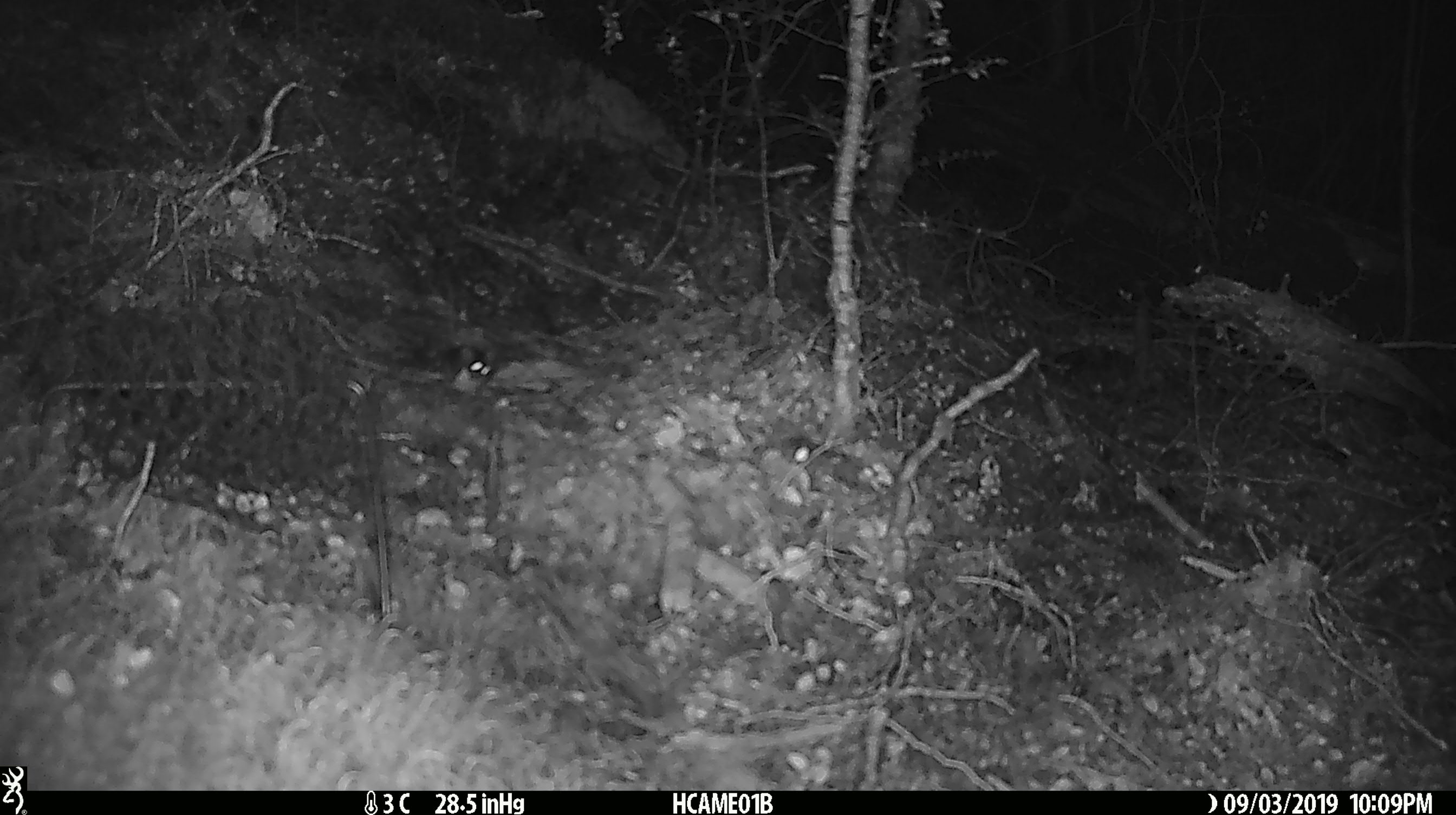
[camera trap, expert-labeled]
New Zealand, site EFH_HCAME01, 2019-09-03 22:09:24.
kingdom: Animalia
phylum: Chordata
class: Mammalia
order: Rodentia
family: Muridae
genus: Mus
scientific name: Mus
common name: mouse